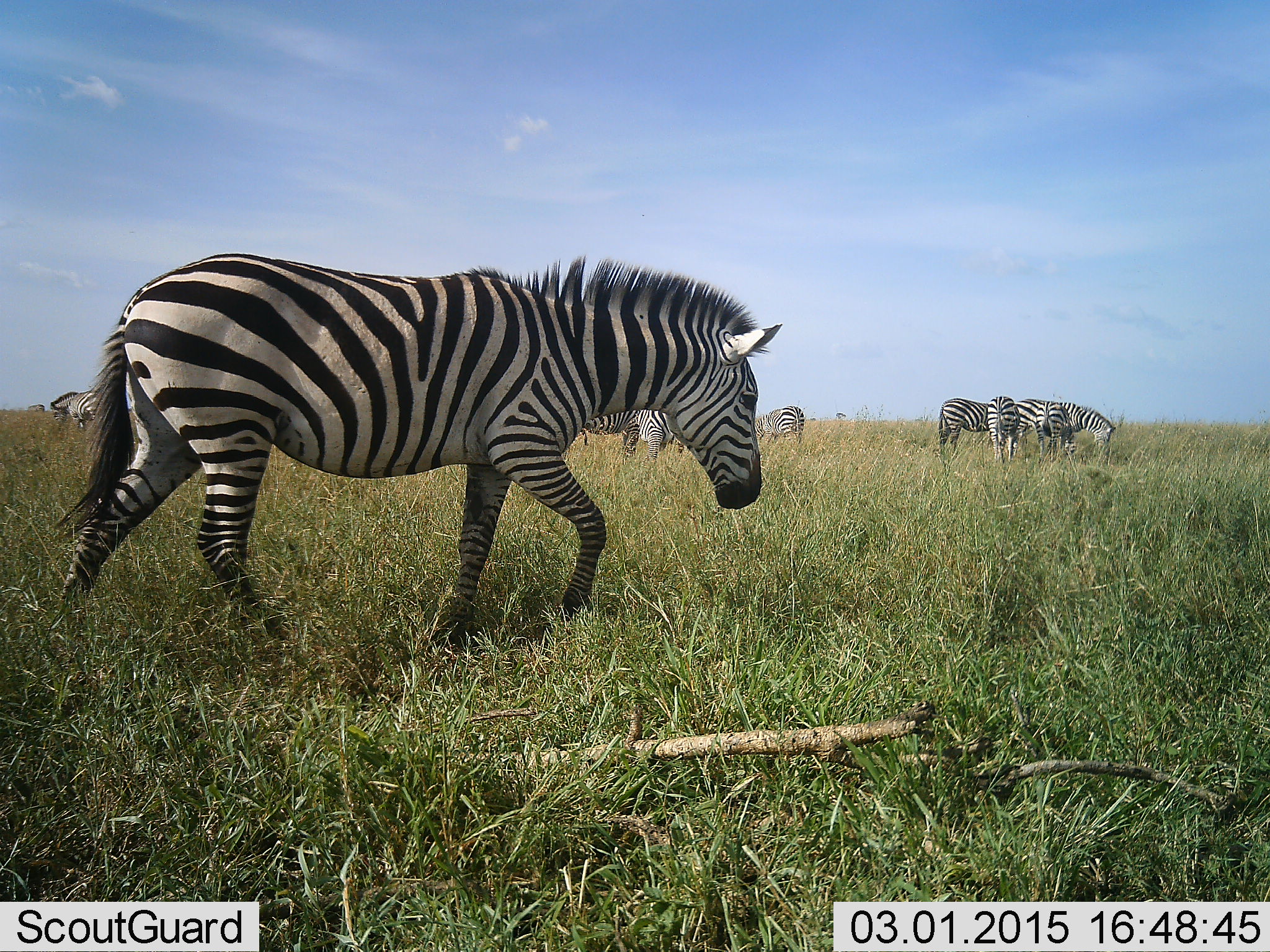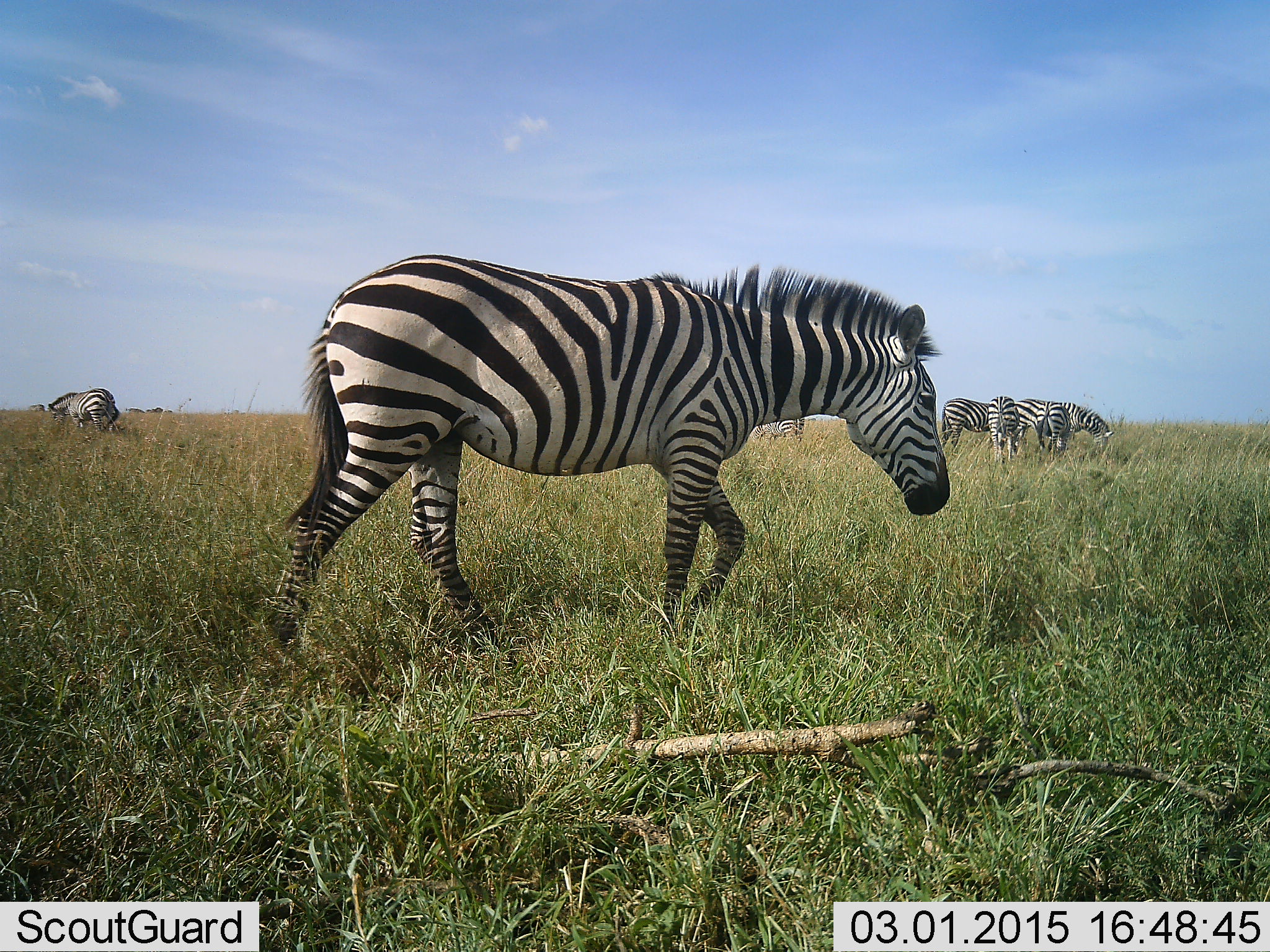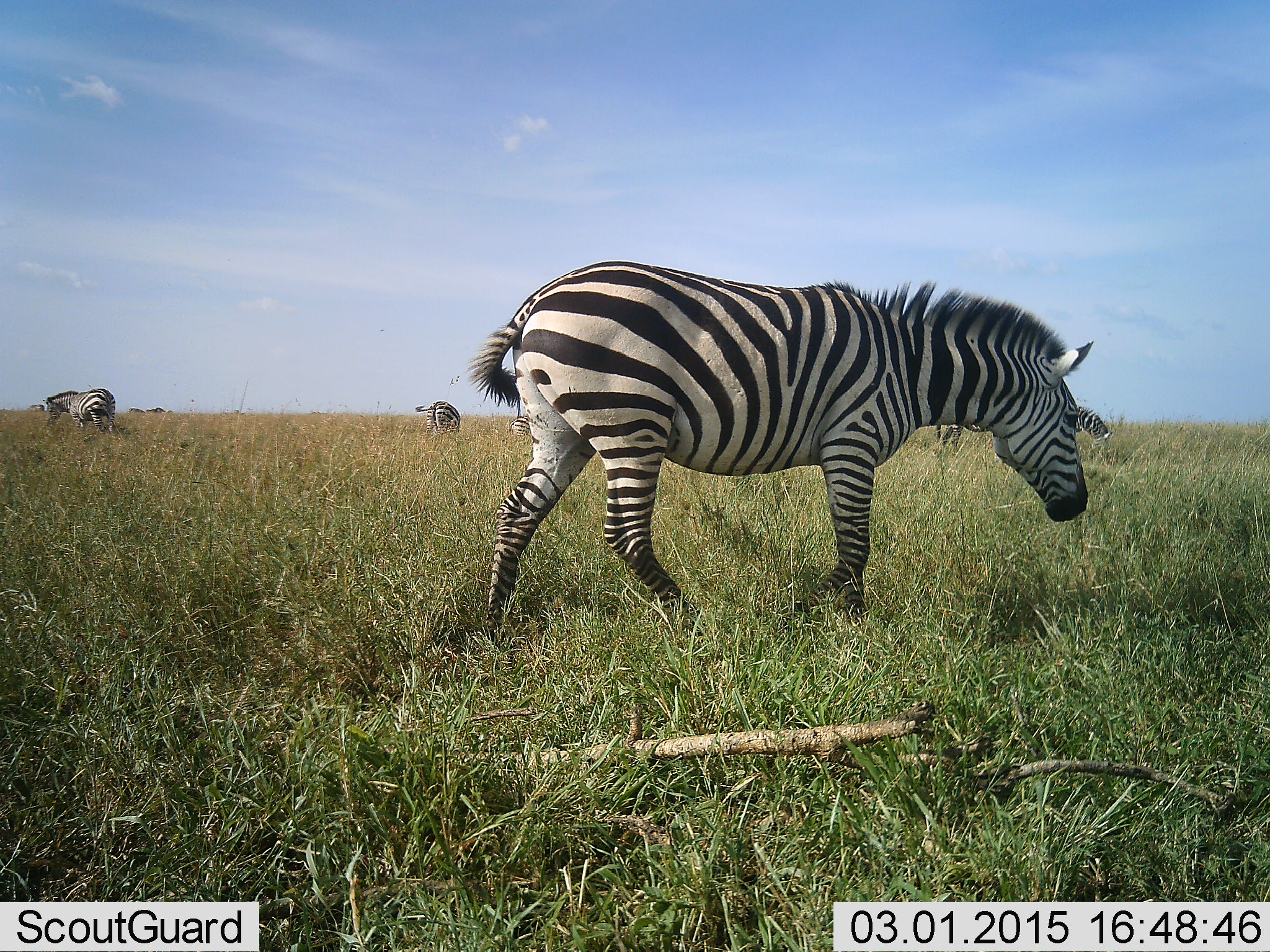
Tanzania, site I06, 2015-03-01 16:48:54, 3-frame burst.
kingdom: Animalia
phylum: Chordata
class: Mammalia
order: Perissodactyla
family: Equidae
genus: Equus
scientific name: Equus quagga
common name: plains zebra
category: zebra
Zebra (plains zebra) (Equus quagga), count 8. Behavior (volunteer vote fractions): standing 60%, resting 0%, moving 90%, interacting 0%. Young present (vote fraction): 0%. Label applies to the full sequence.